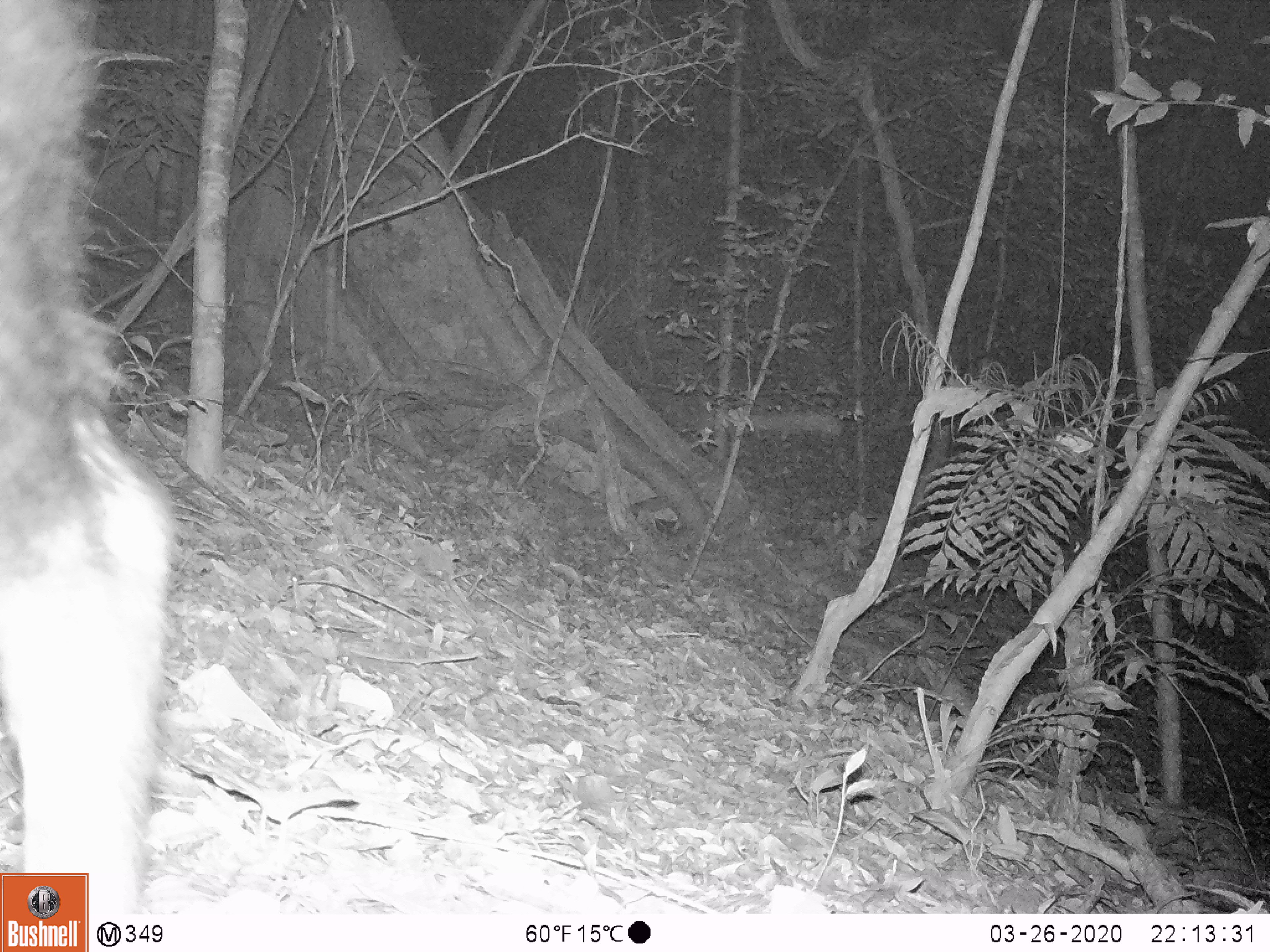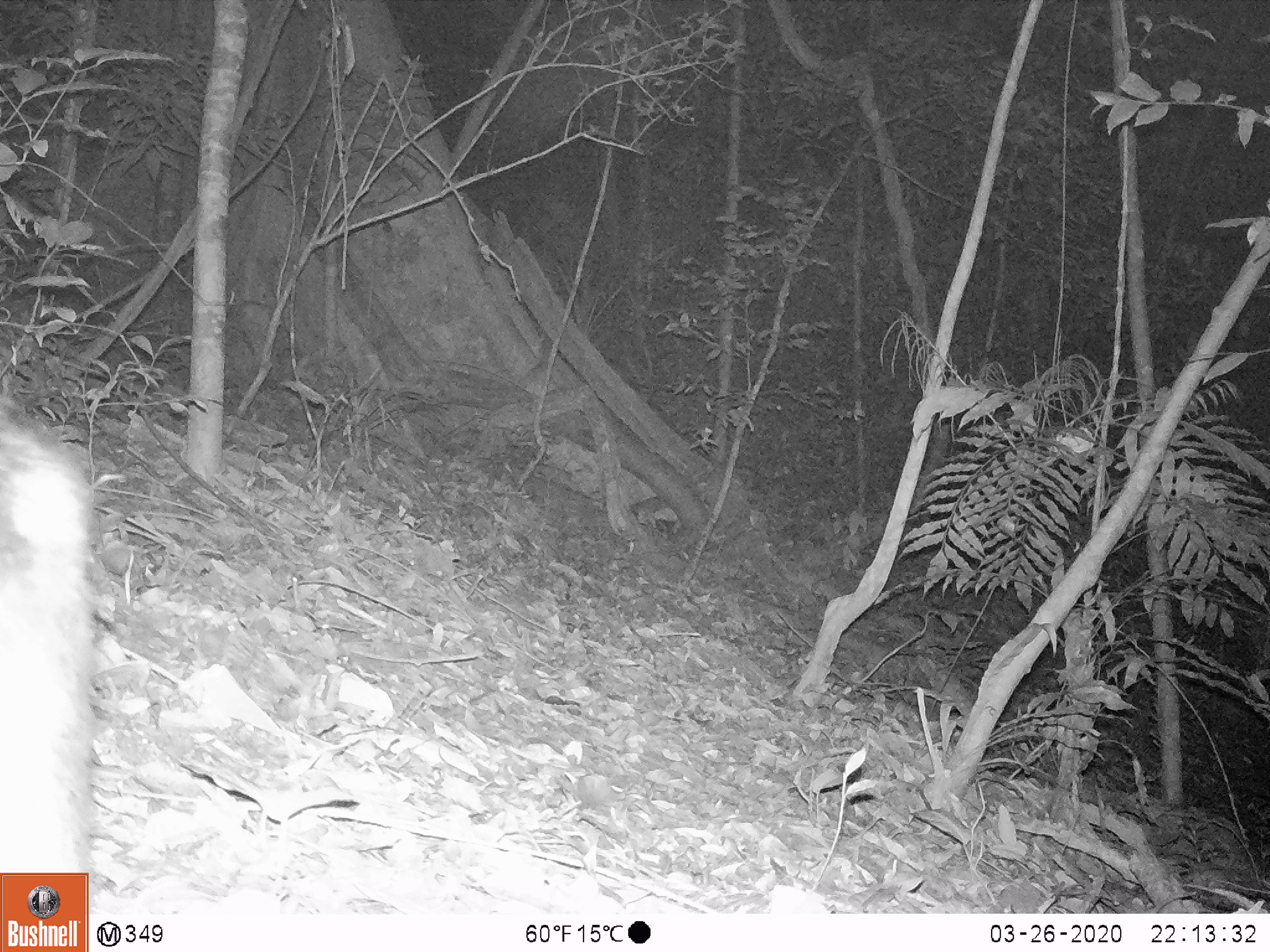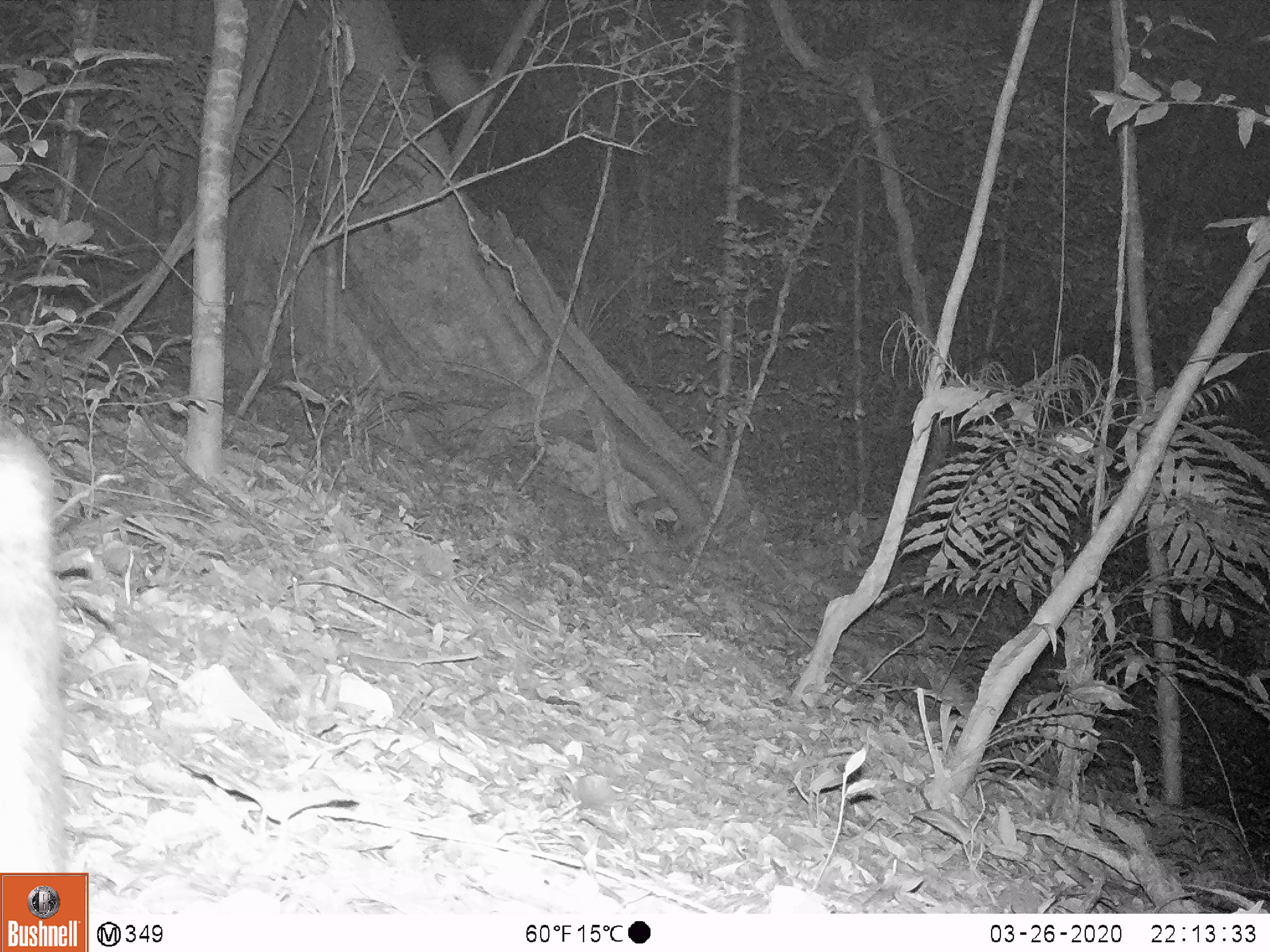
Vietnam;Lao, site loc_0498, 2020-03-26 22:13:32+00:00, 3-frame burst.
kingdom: Animalia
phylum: Chordata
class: Mammalia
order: Artiodactyla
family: Bovidae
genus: Capricornis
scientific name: Capricornis sumatraensis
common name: chinese serow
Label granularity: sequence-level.